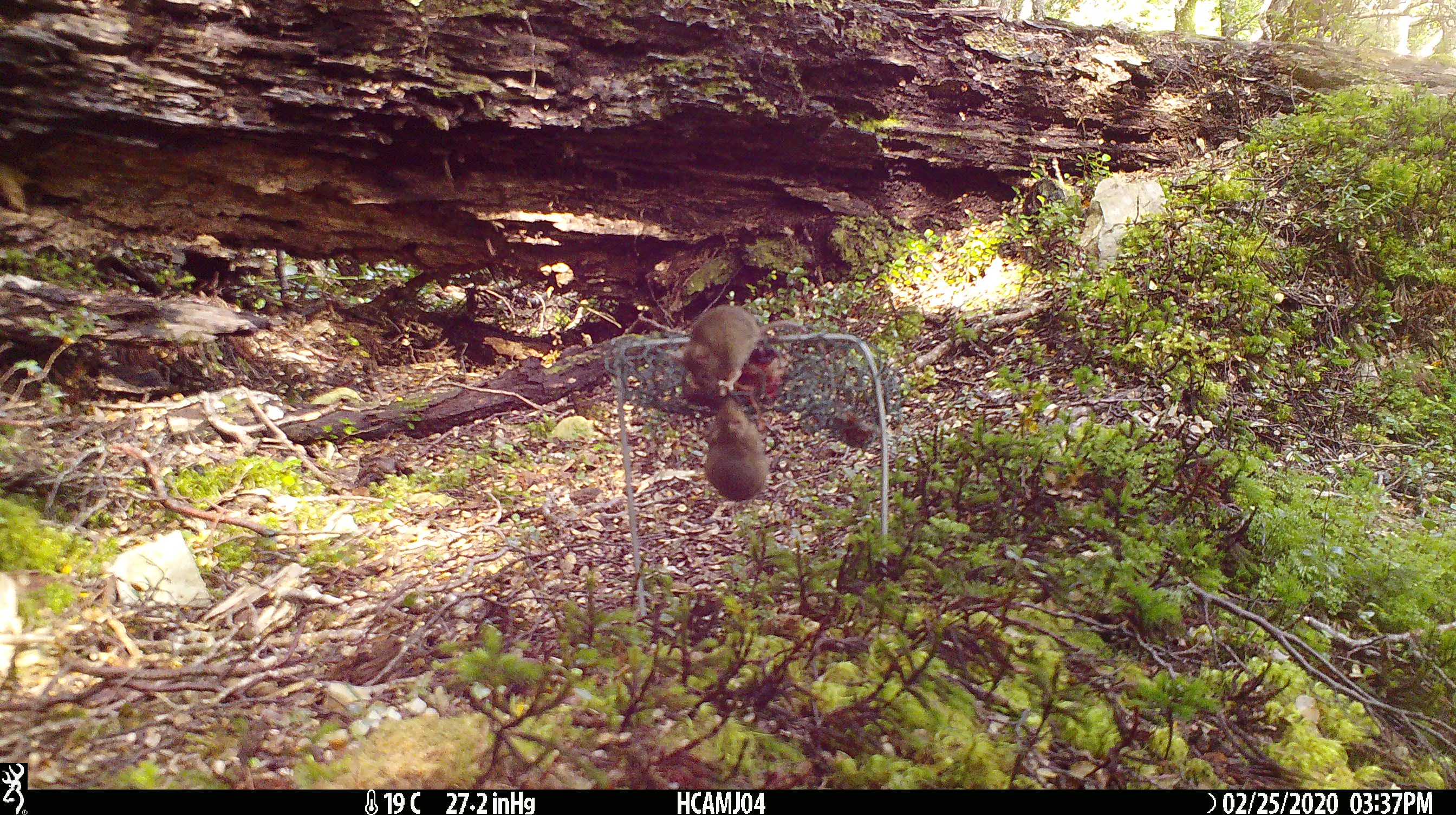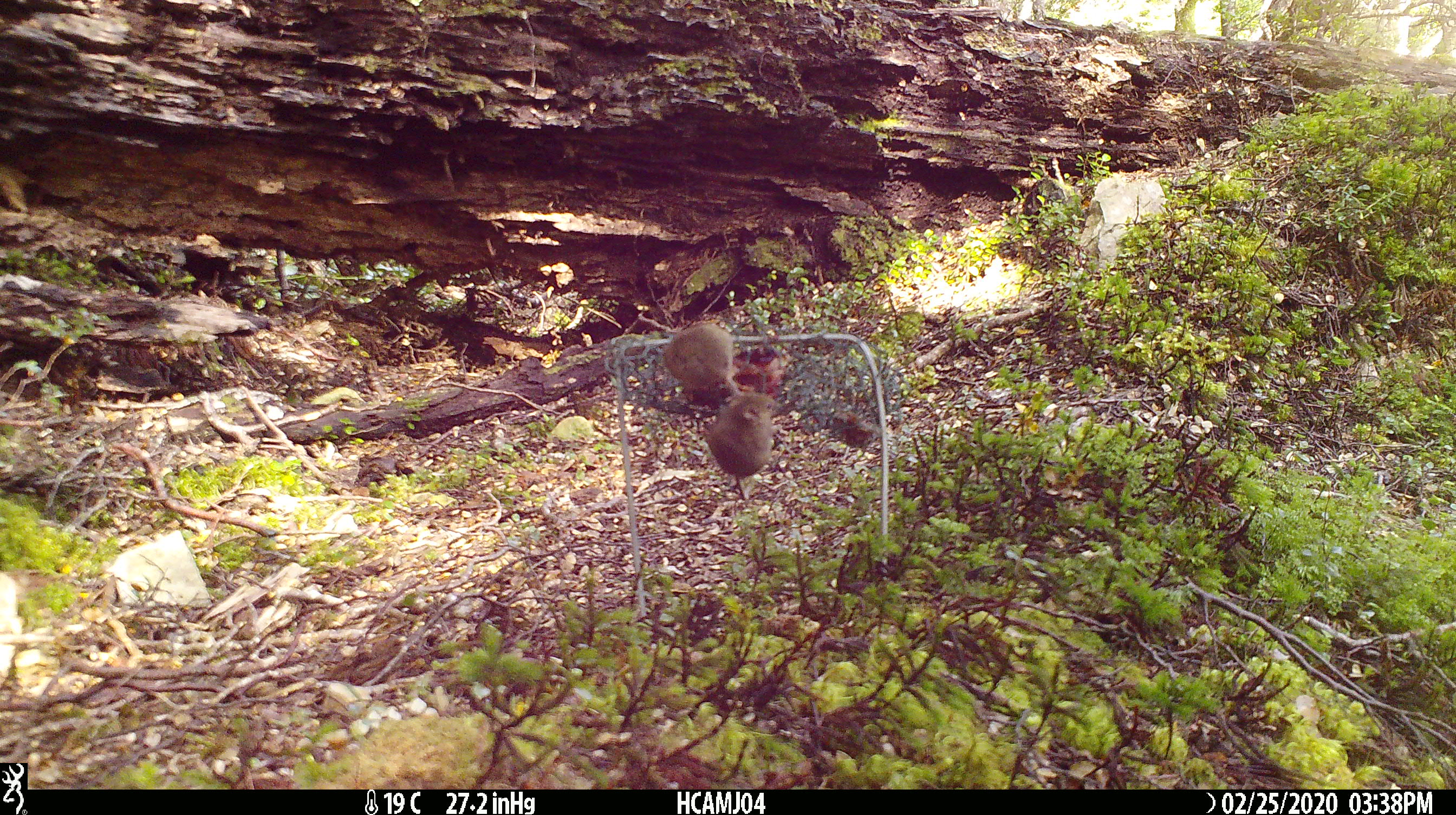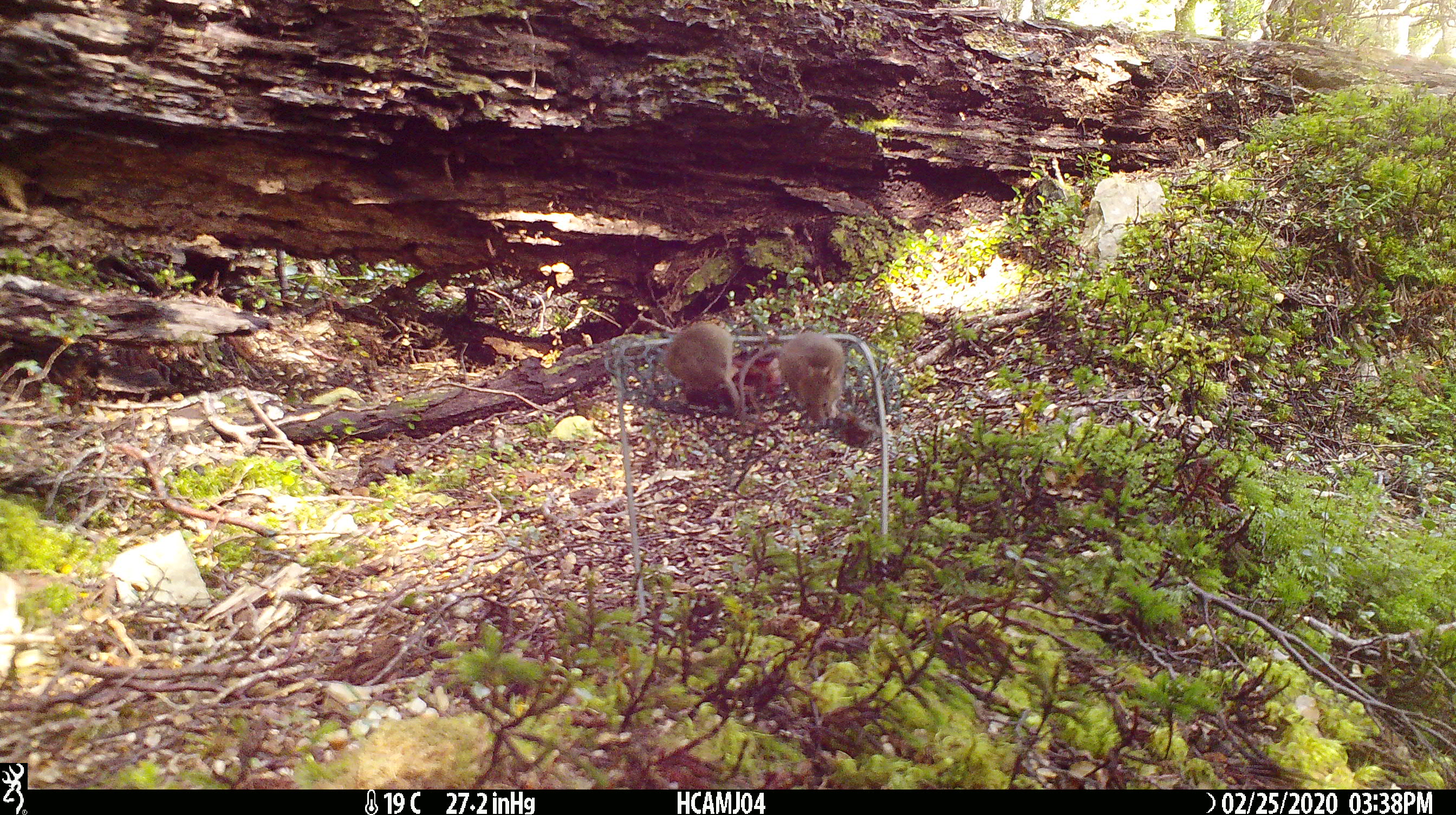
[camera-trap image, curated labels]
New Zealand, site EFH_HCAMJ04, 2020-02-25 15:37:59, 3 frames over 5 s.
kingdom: Animalia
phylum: Chordata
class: Mammalia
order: Rodentia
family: Muridae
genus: Mus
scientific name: Mus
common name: mouse